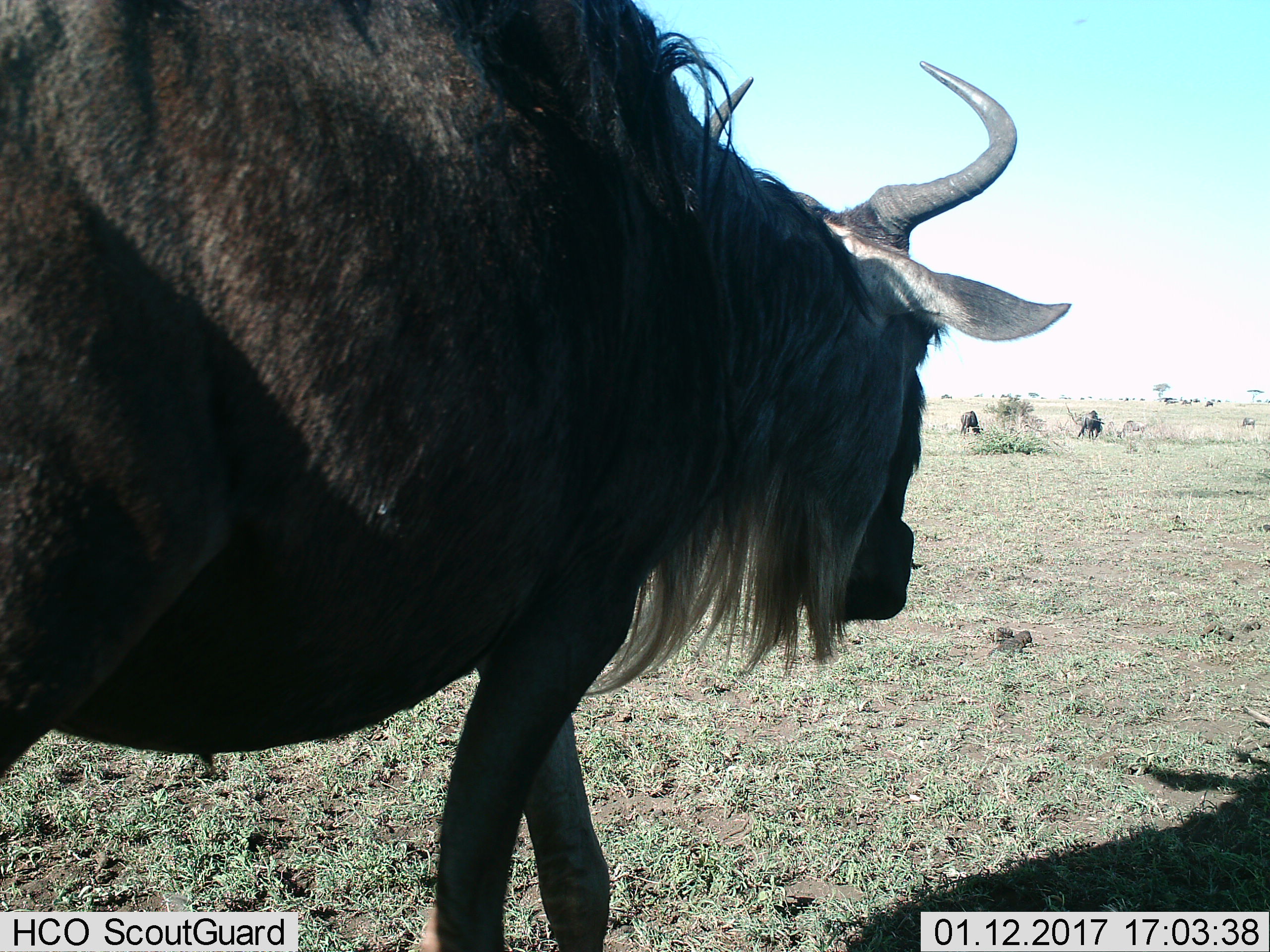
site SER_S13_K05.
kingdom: Animalia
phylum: Chordata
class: Mammalia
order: Artiodactyla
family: Bovidae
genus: Connochaetes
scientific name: Connochaetes taurinus taurinus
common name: blue wildebeest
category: wildebeestblue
Wildebeestblue (blue wildebeest) (Connochaetes taurinus taurinus), count 5. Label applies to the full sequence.